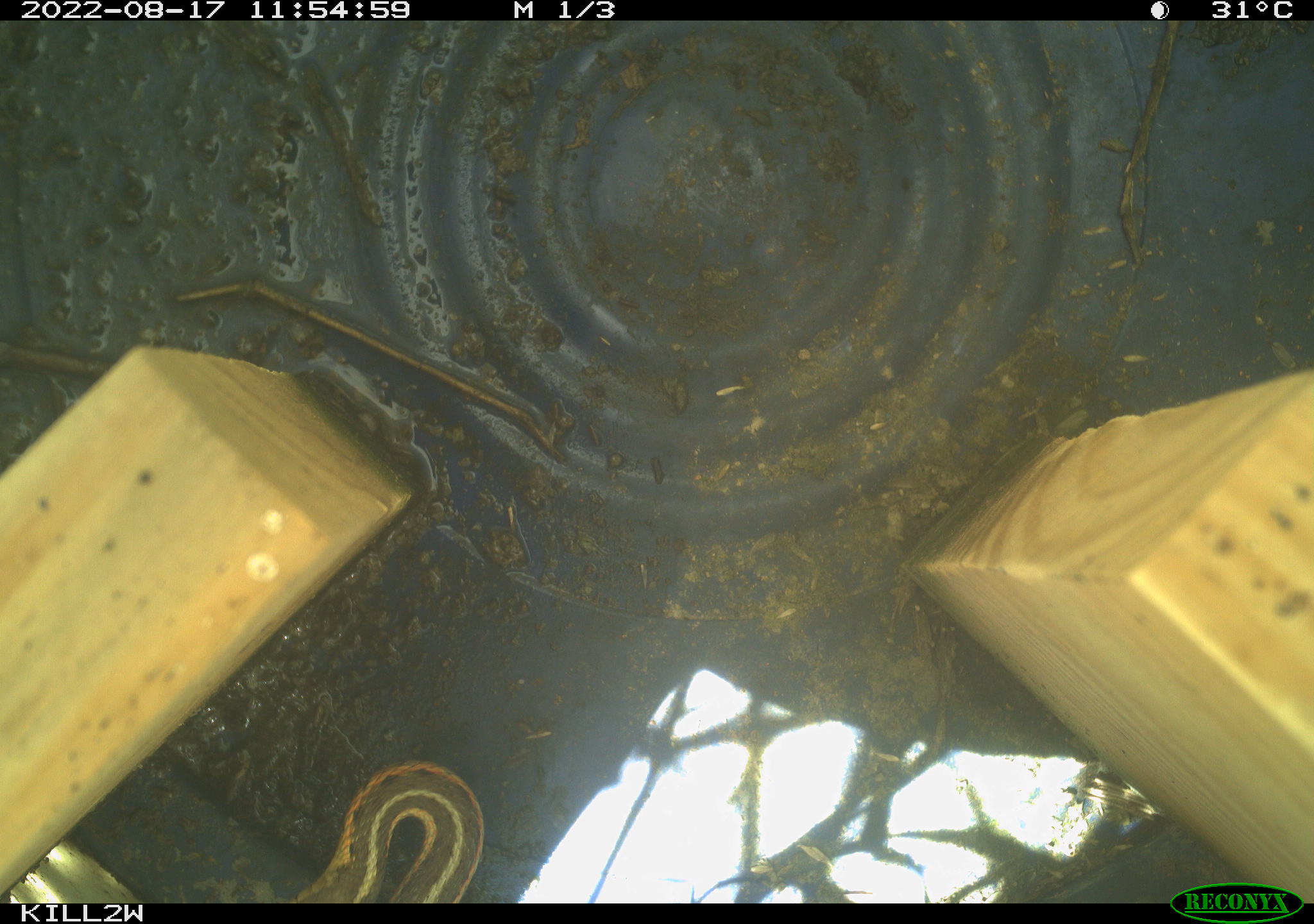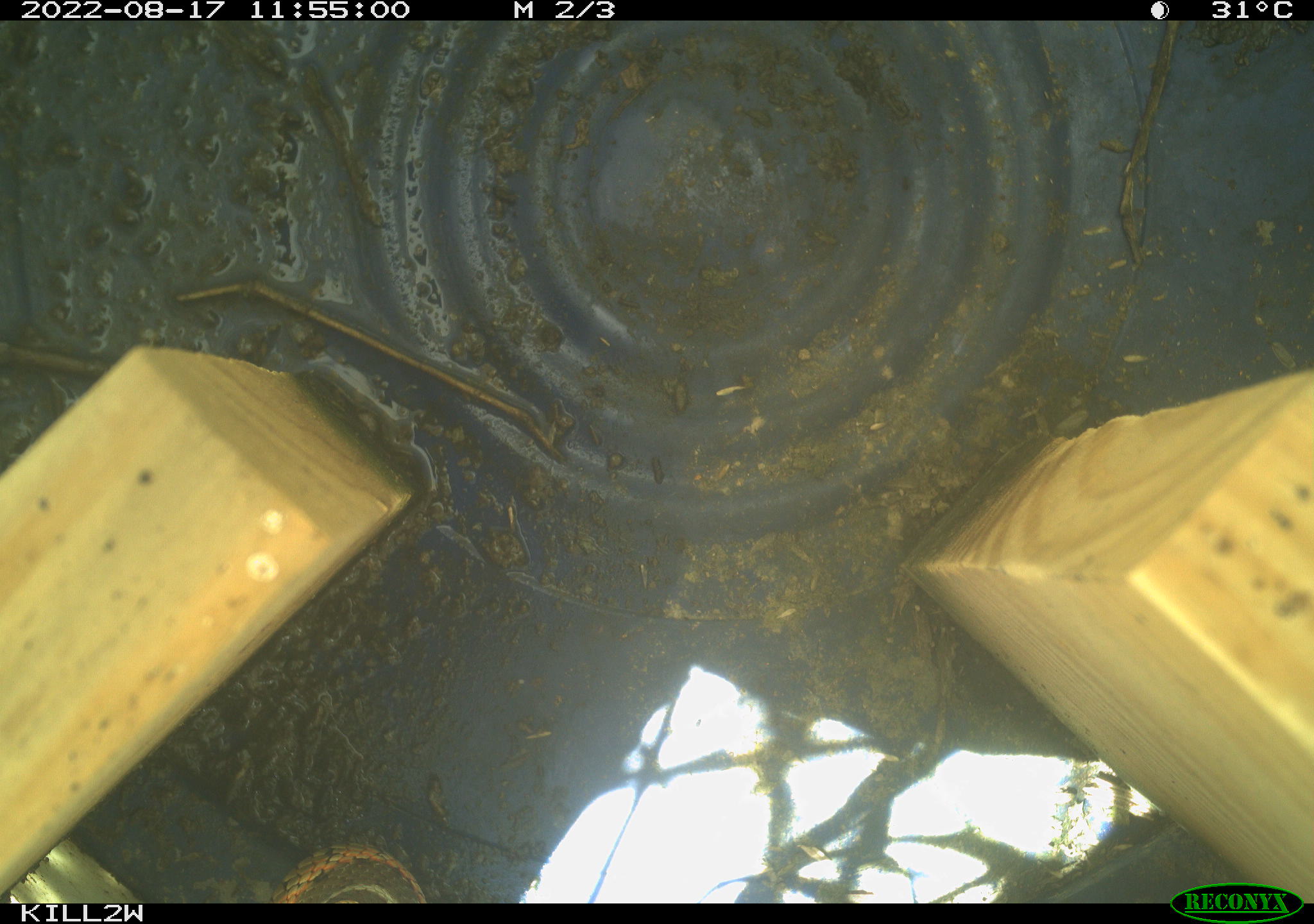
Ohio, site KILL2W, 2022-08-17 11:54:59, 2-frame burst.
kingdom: Animalia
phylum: Chordata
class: Reptilia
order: Squamata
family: Colubridae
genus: Thamnophis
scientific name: Thamnophis sirtalis sirtalis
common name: eastern gartersnake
Eastern gartersnake (Thamnophis sirtalis sirtalis).